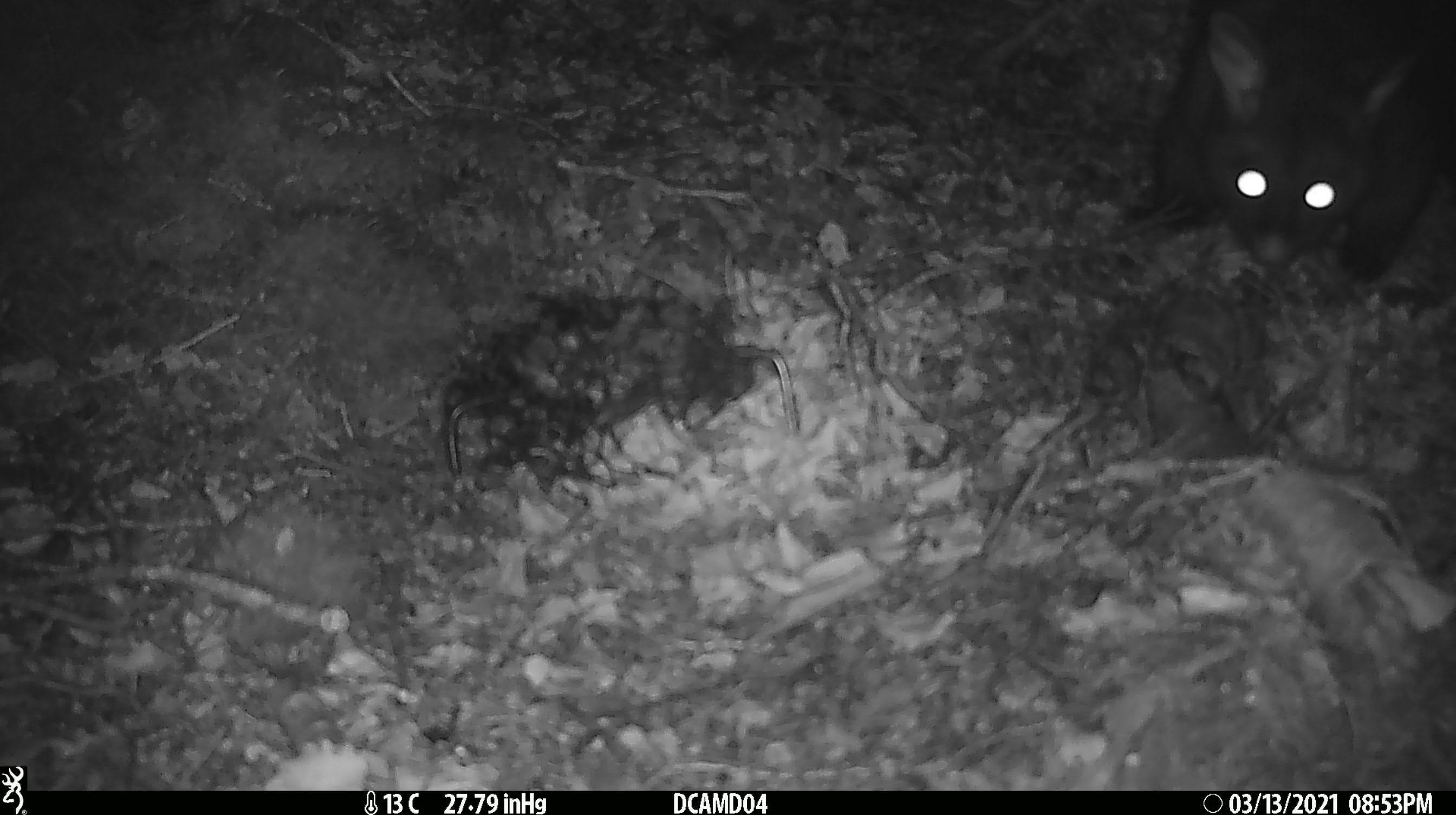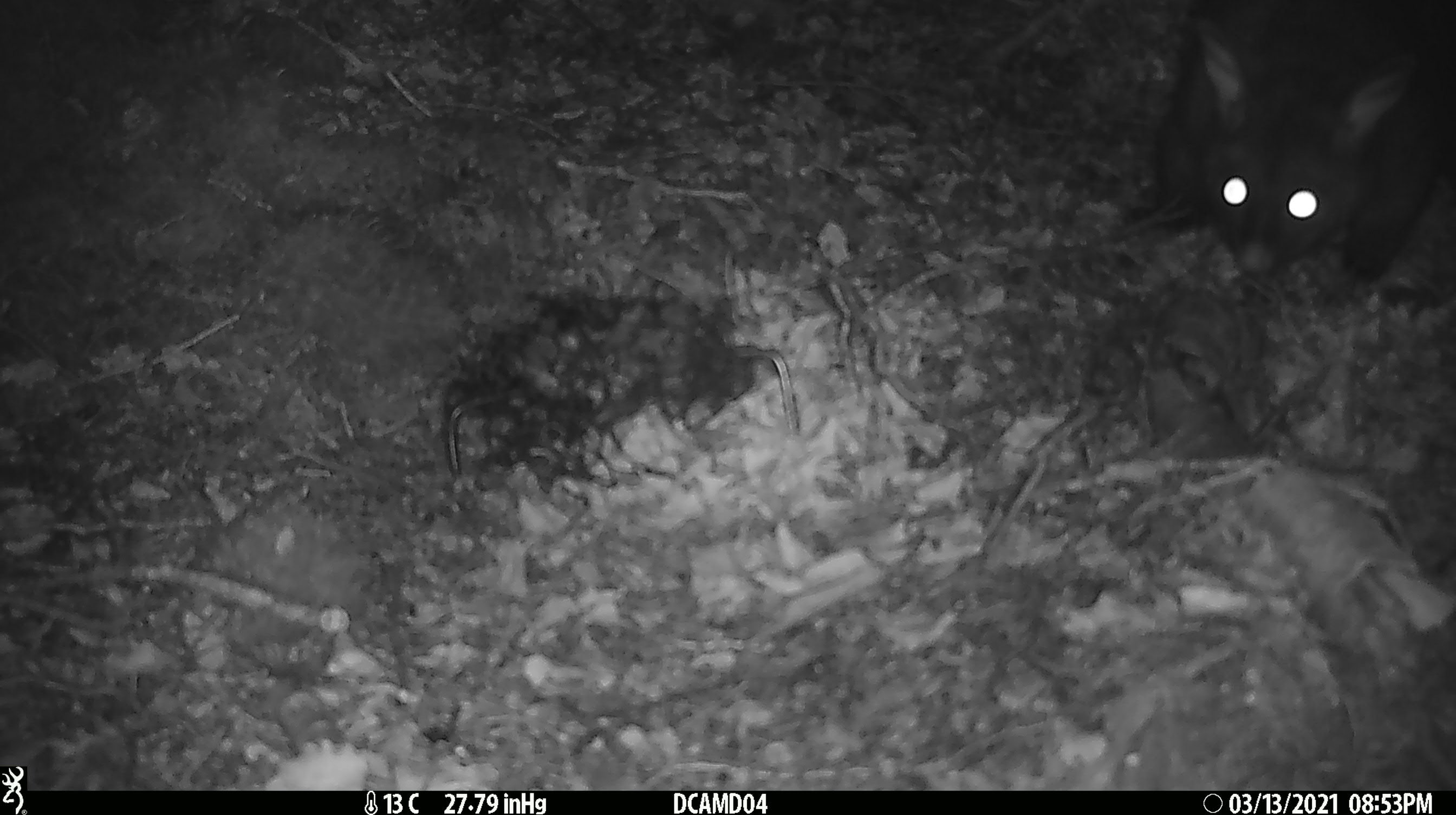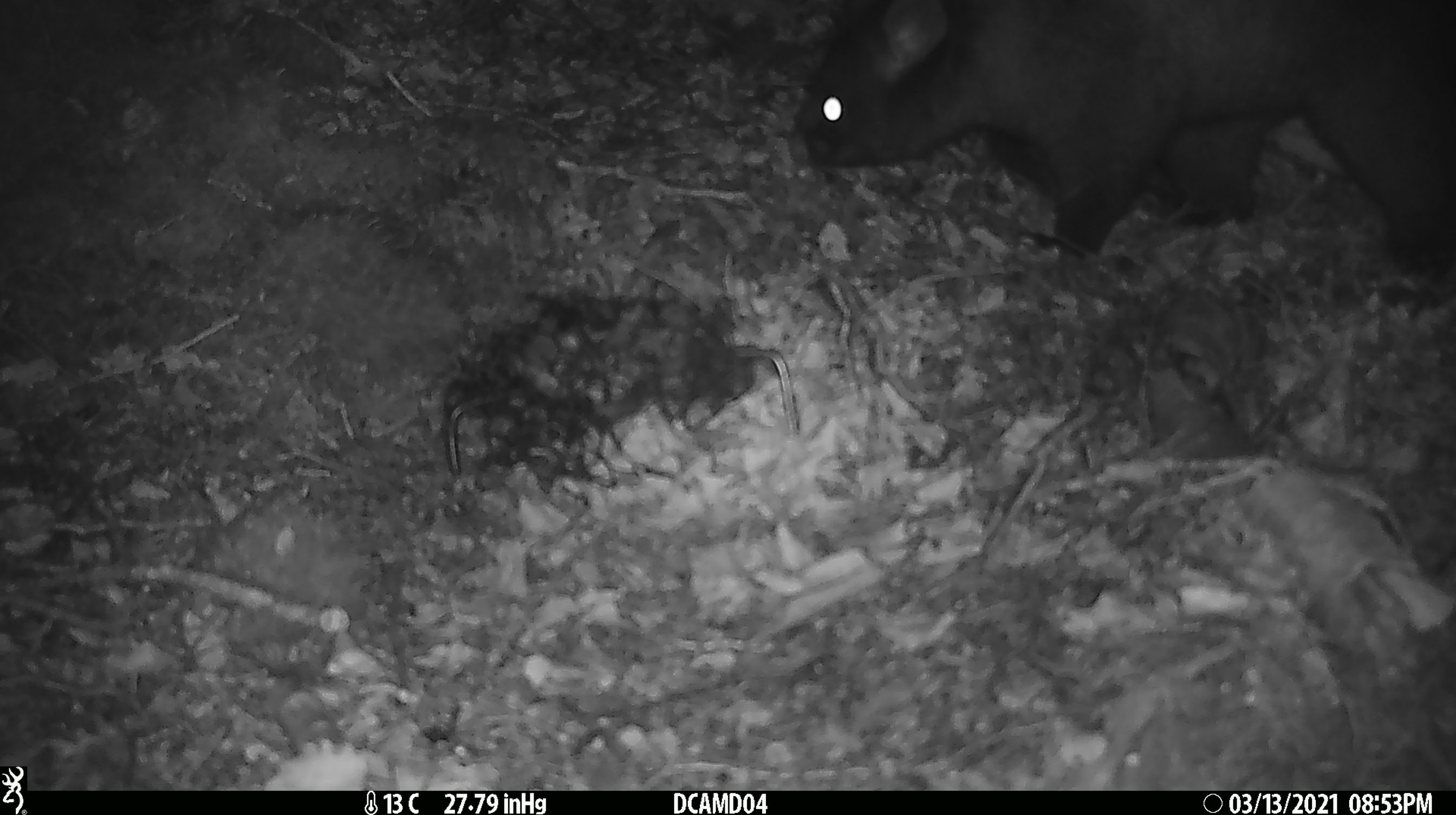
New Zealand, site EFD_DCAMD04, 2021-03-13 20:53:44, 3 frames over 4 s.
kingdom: Animalia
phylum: Chordata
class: Mammalia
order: Diprotodontia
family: Phalangeridae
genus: Trichosurus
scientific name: Trichosurus vulpecula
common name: common brushtail possum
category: possum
Possum (common brushtail possum) (Trichosurus vulpecula).